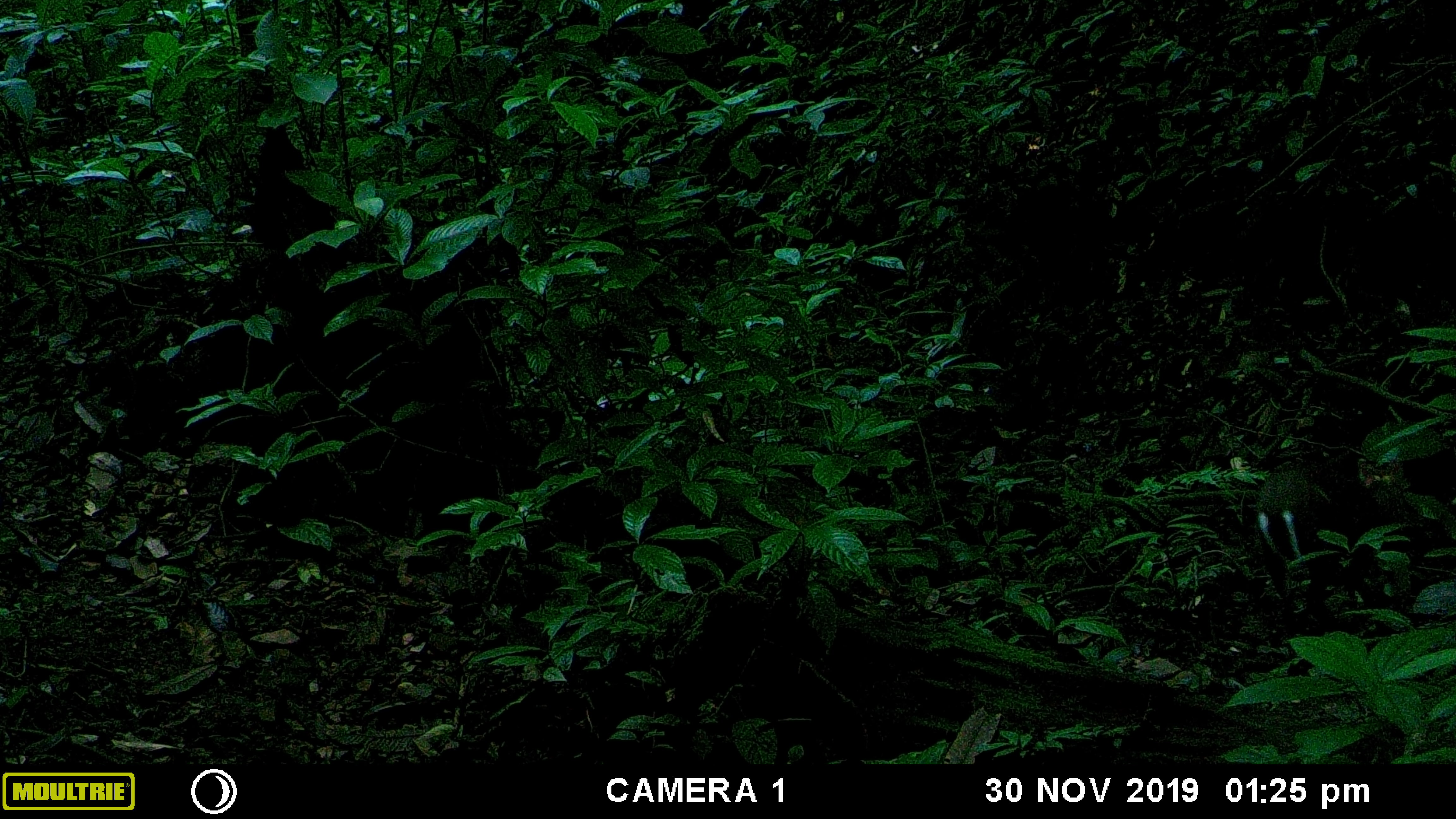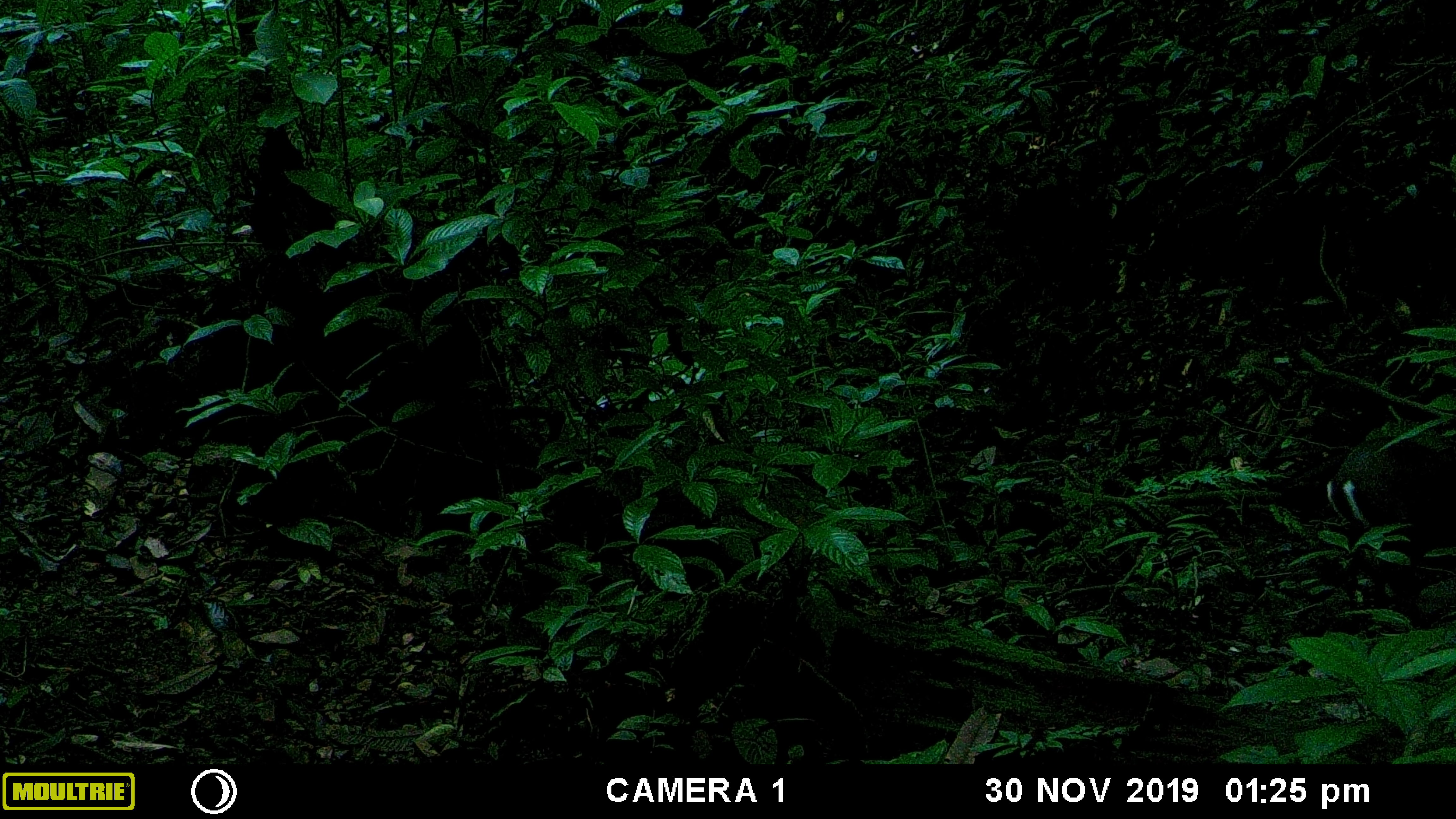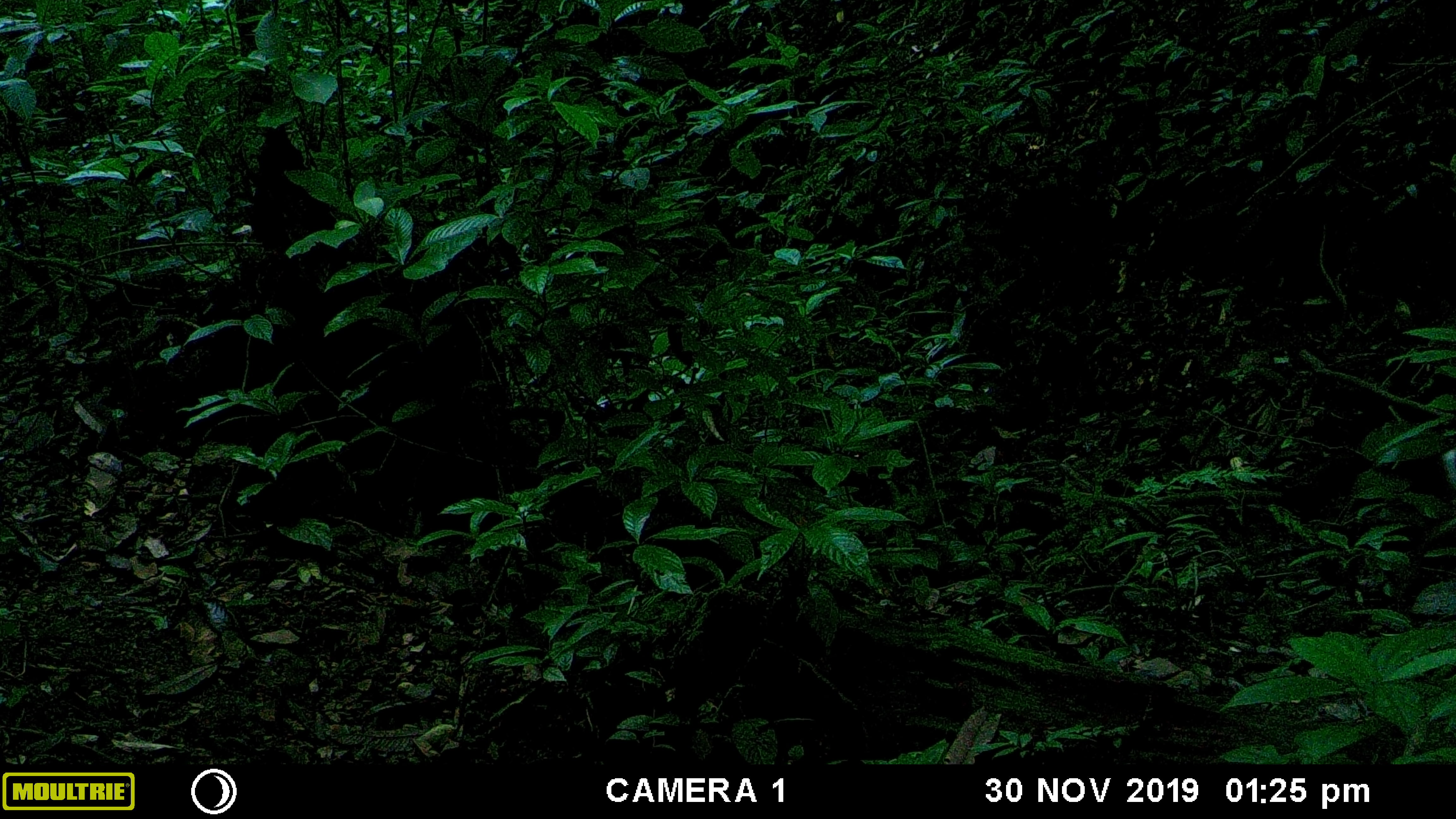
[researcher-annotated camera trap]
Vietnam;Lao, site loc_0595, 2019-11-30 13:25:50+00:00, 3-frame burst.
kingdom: Animalia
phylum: Chordata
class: Mammalia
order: Artiodactyla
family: Cervidae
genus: Muntiacus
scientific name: Muntiacus rooseveltorum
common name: roosevelt's muntjac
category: roosevelts muntjac group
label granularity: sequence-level